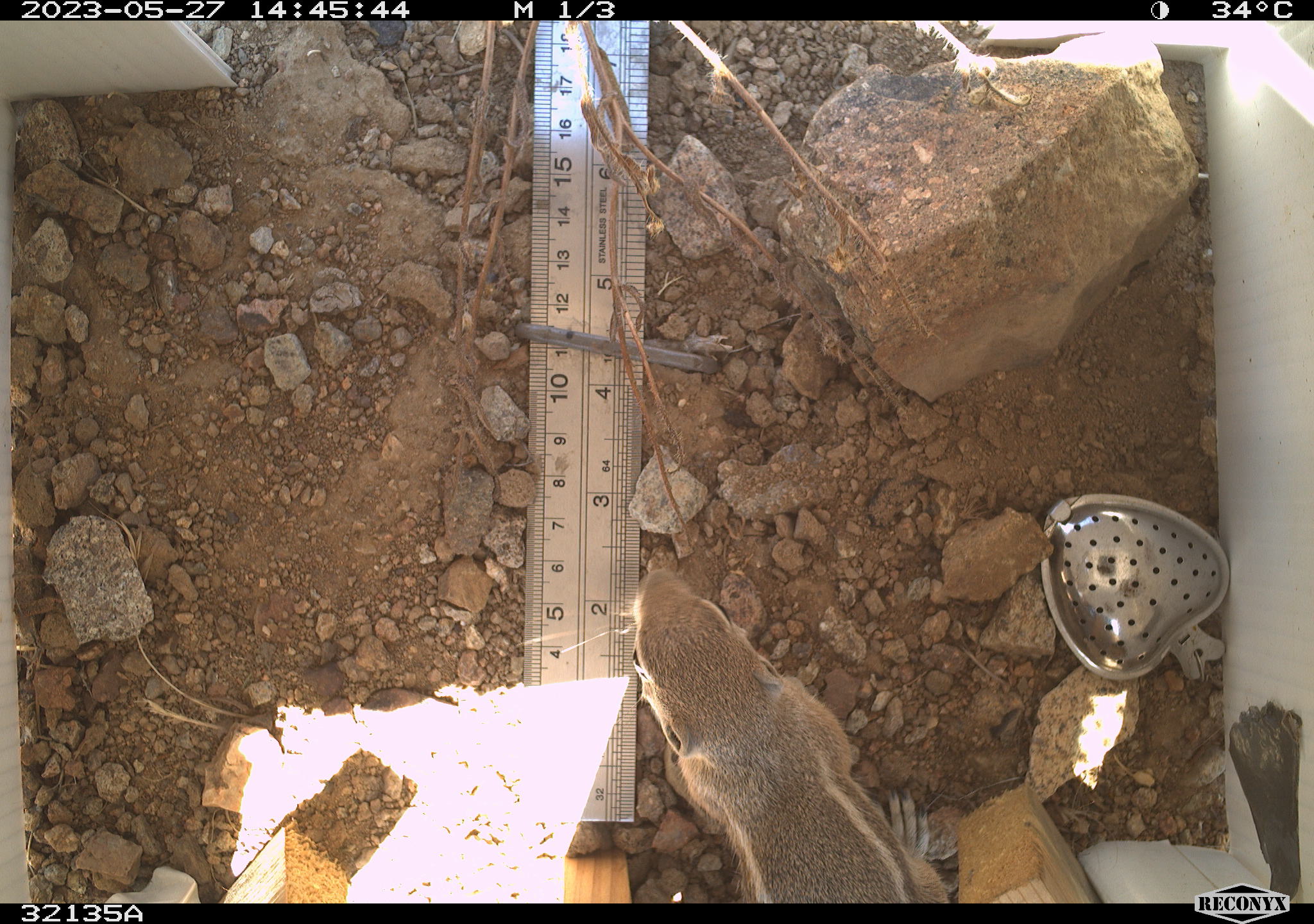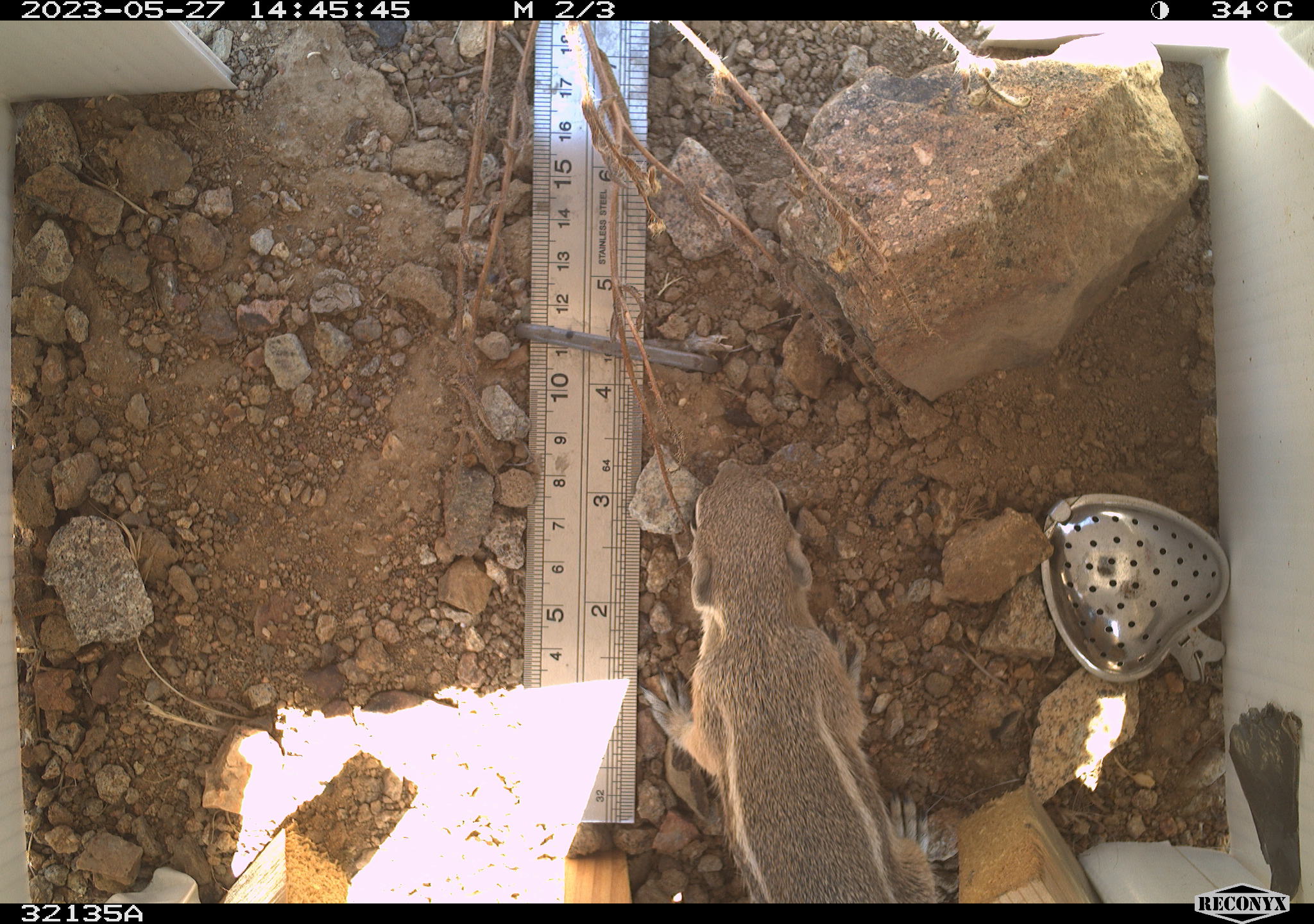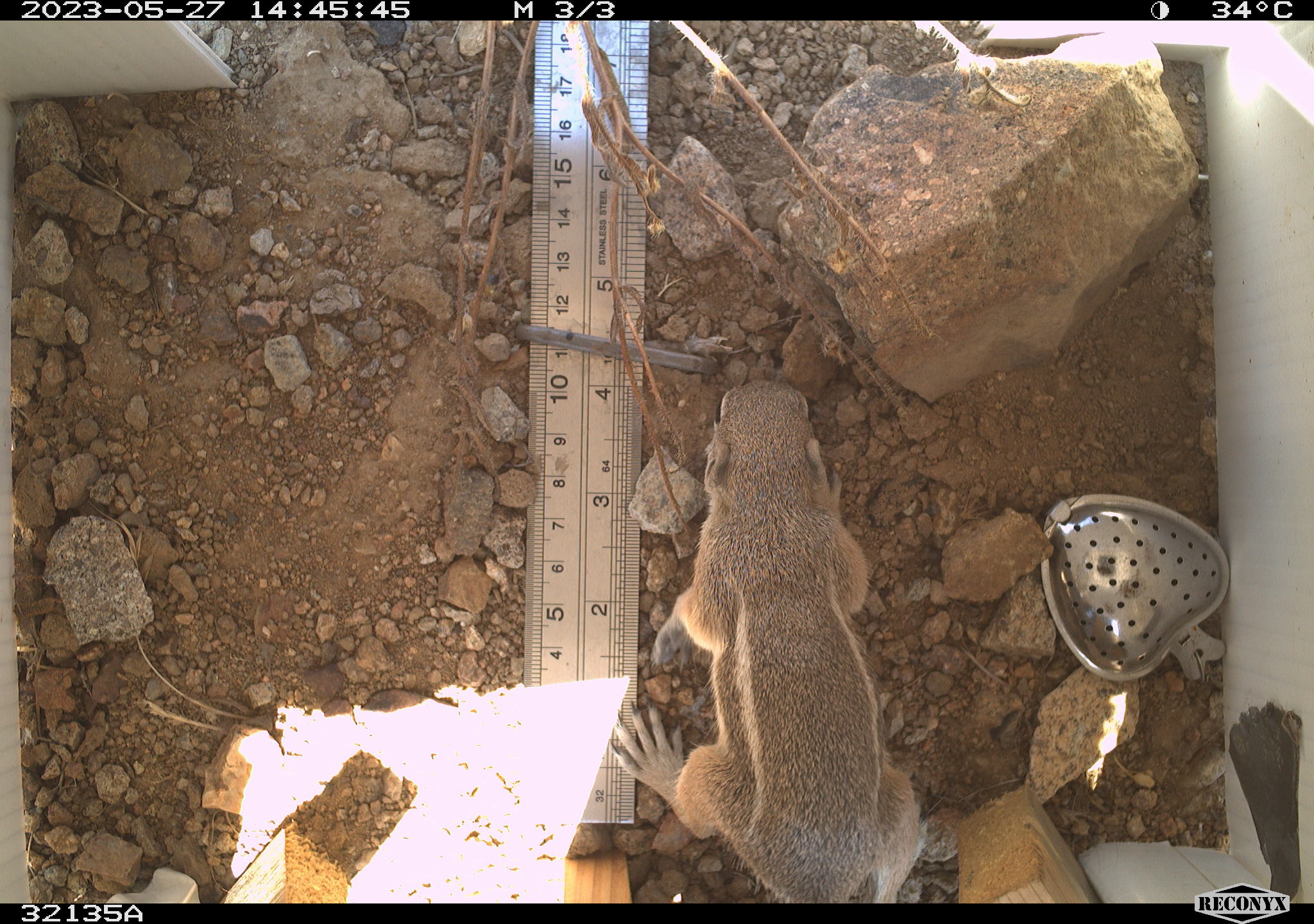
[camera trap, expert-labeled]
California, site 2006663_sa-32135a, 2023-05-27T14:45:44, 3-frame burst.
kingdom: Animalia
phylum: Chordata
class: Mammalia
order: Rodentia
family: Sciuridae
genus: Ammospermophilus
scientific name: Ammospermophilus leucurus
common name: white-tailed antelope squirrel